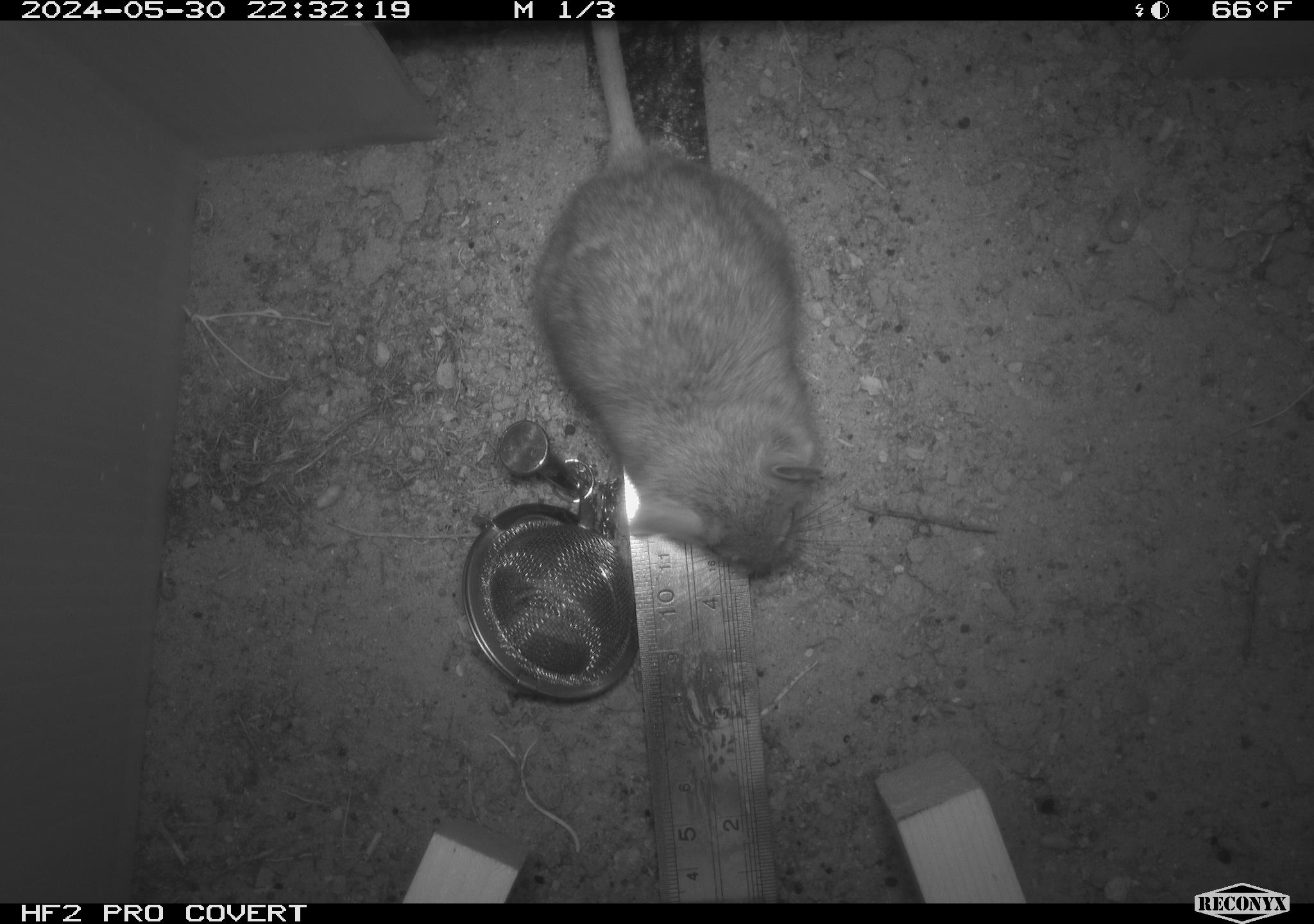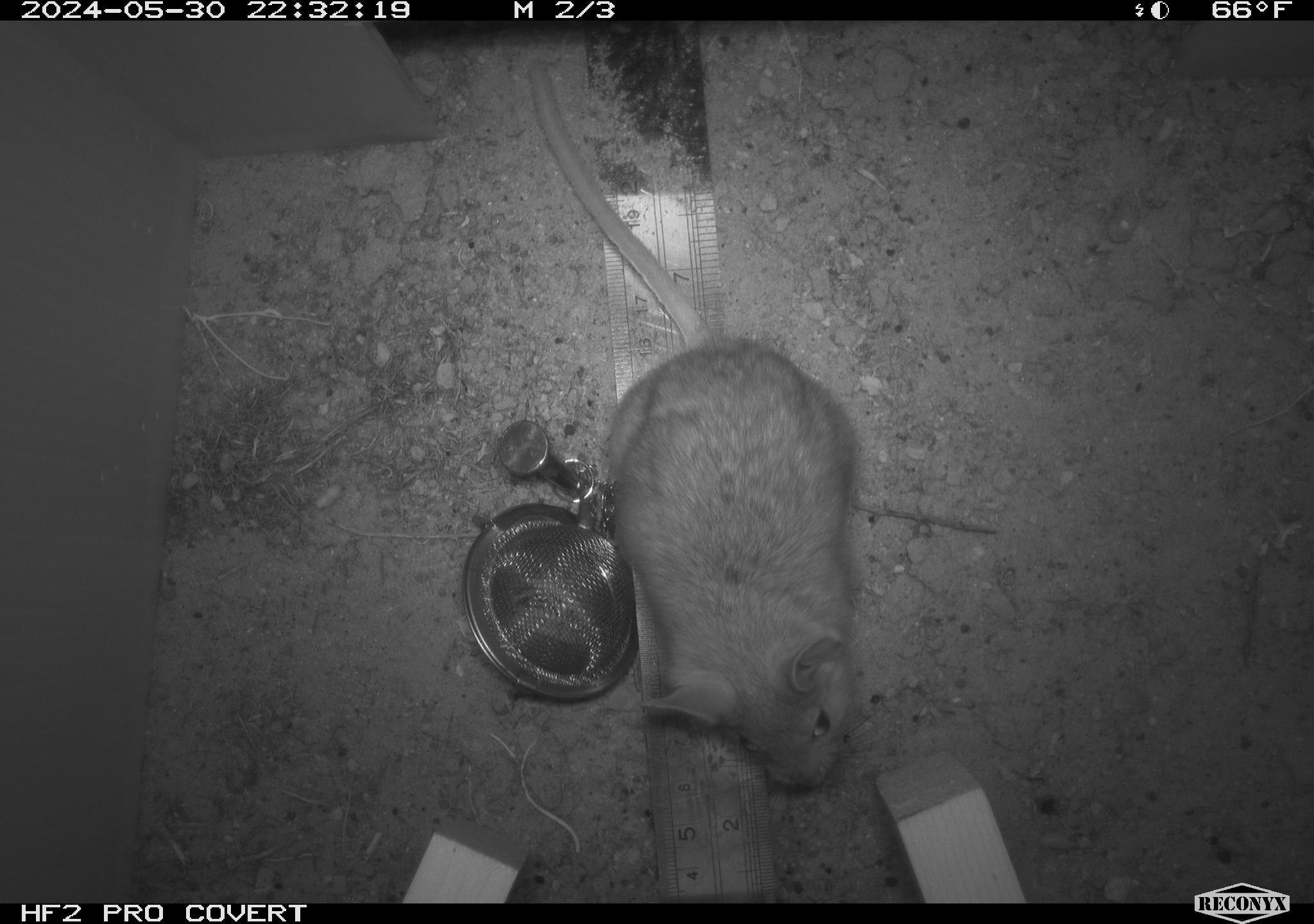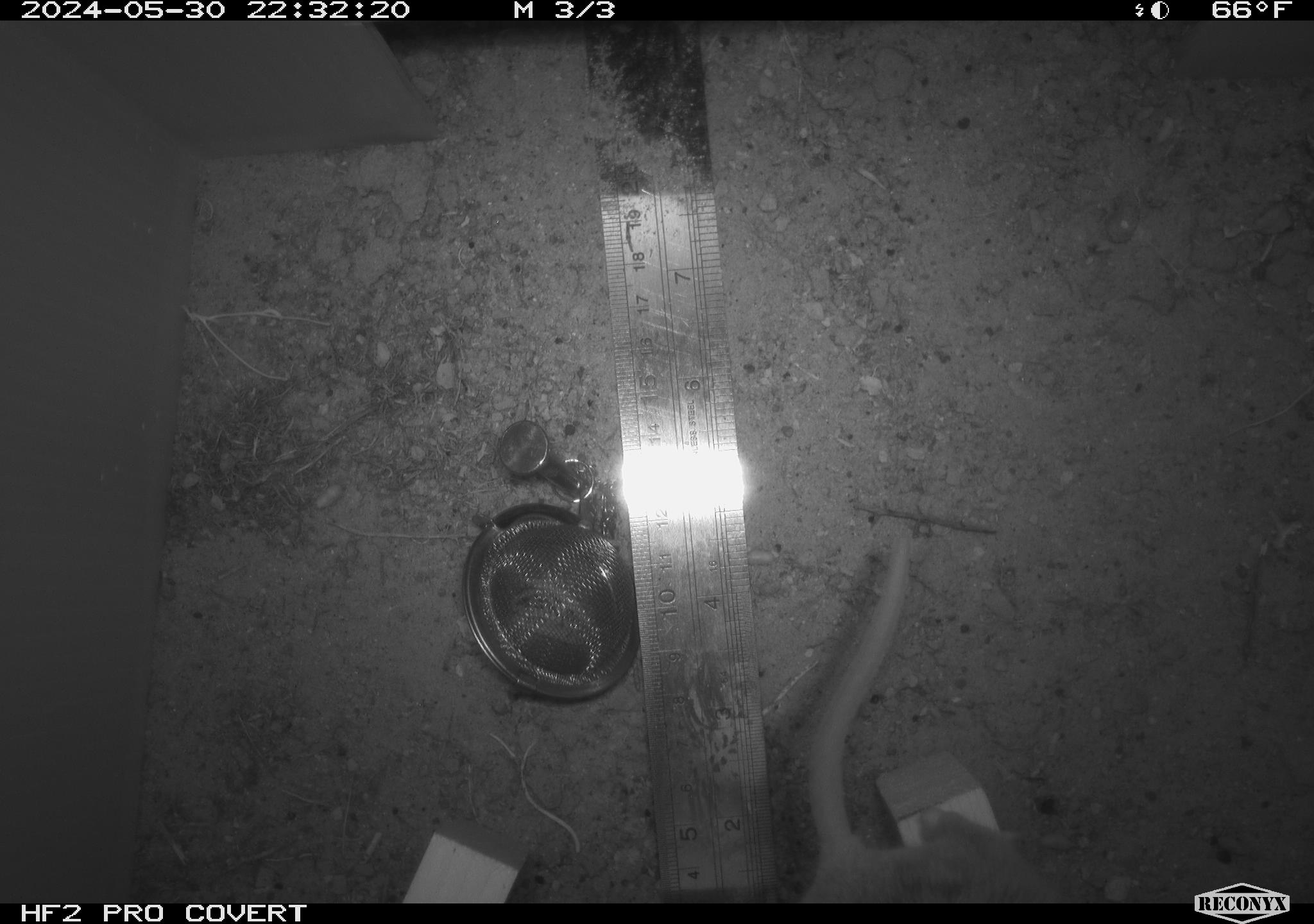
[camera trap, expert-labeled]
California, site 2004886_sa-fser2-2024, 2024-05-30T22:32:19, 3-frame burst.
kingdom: Animalia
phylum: Chordata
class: Mammalia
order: Rodentia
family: Cricetidae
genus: Neotoma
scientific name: Neotoma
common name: pack rat or woodrat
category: neotoma species